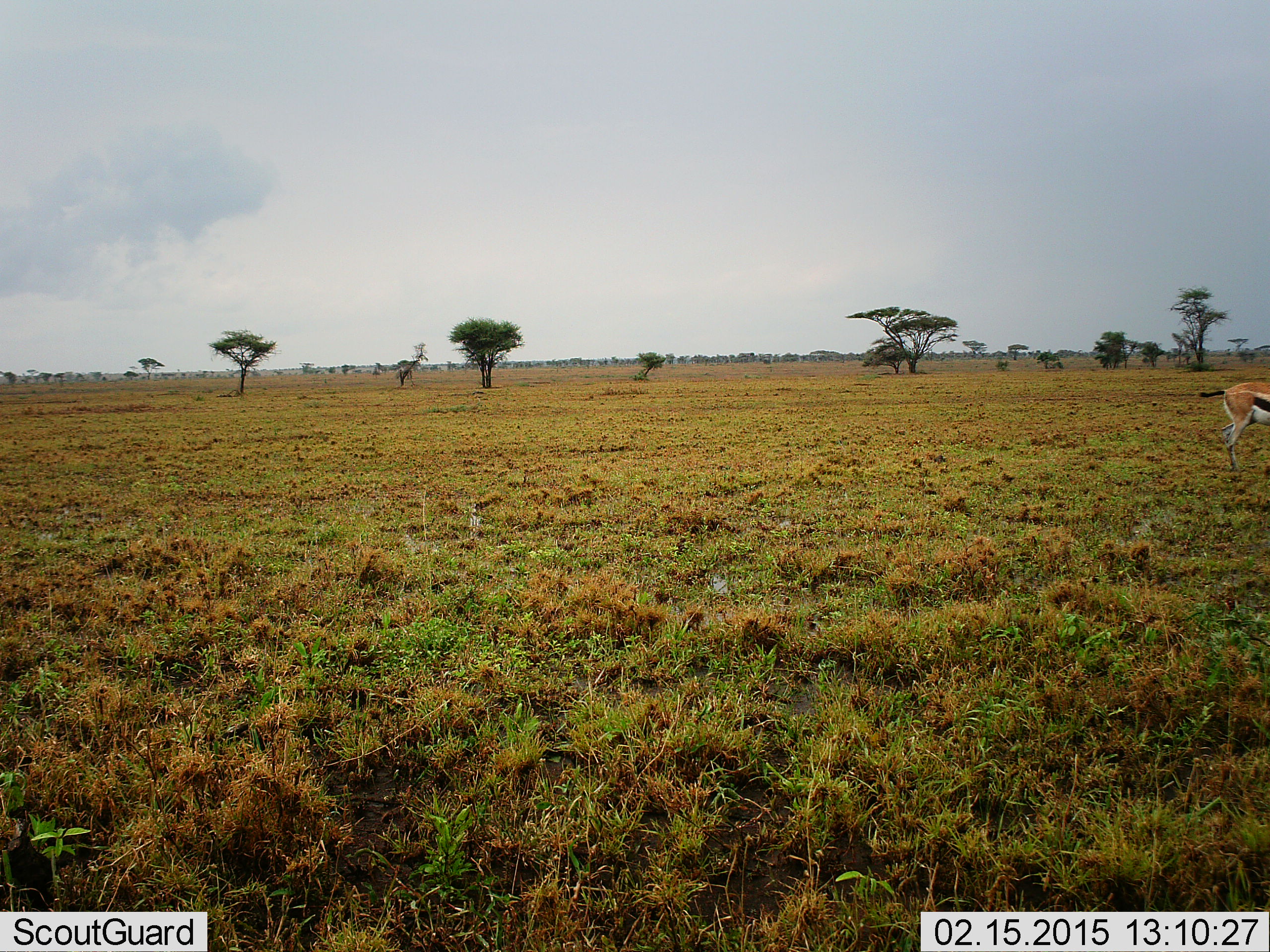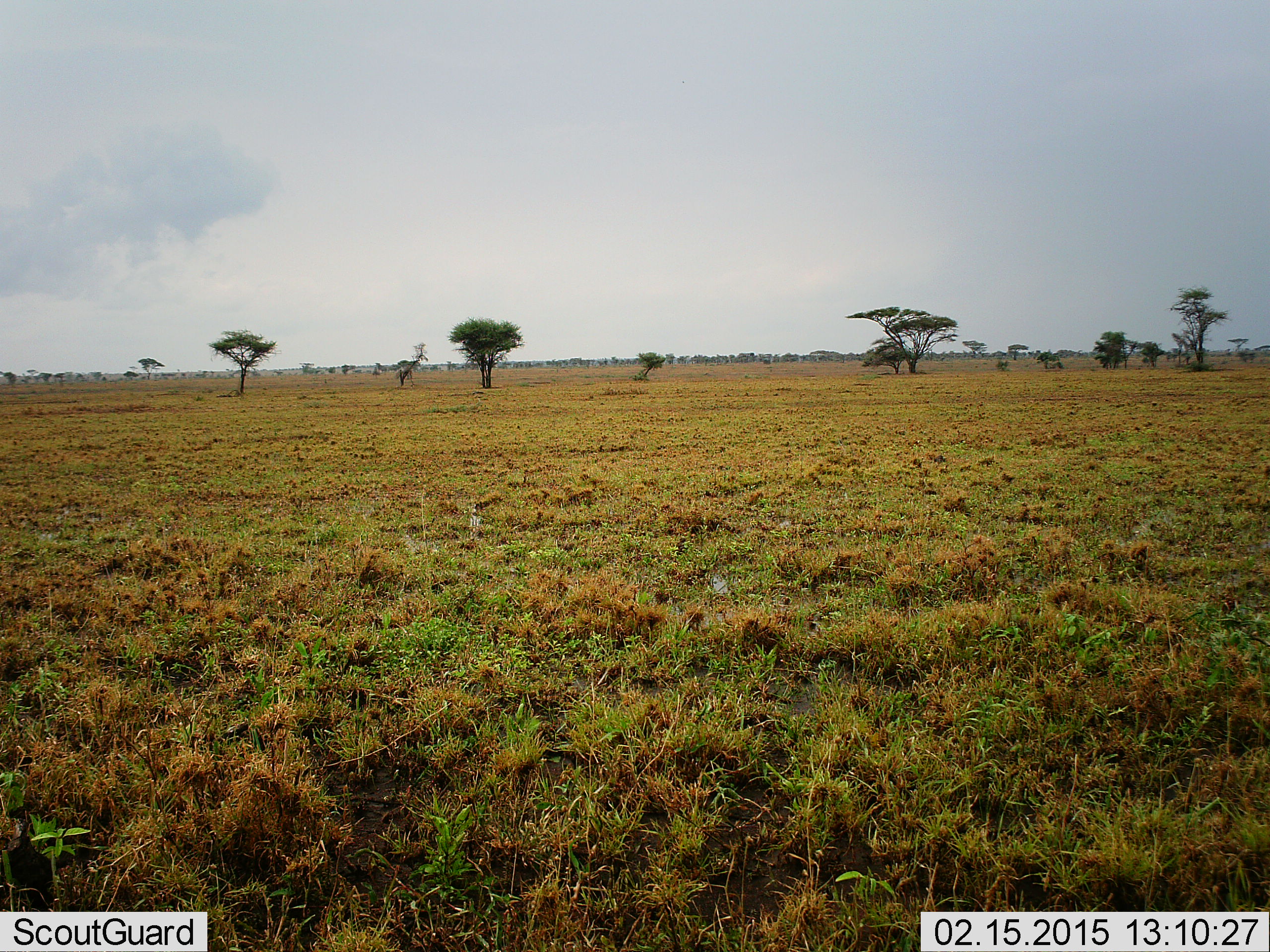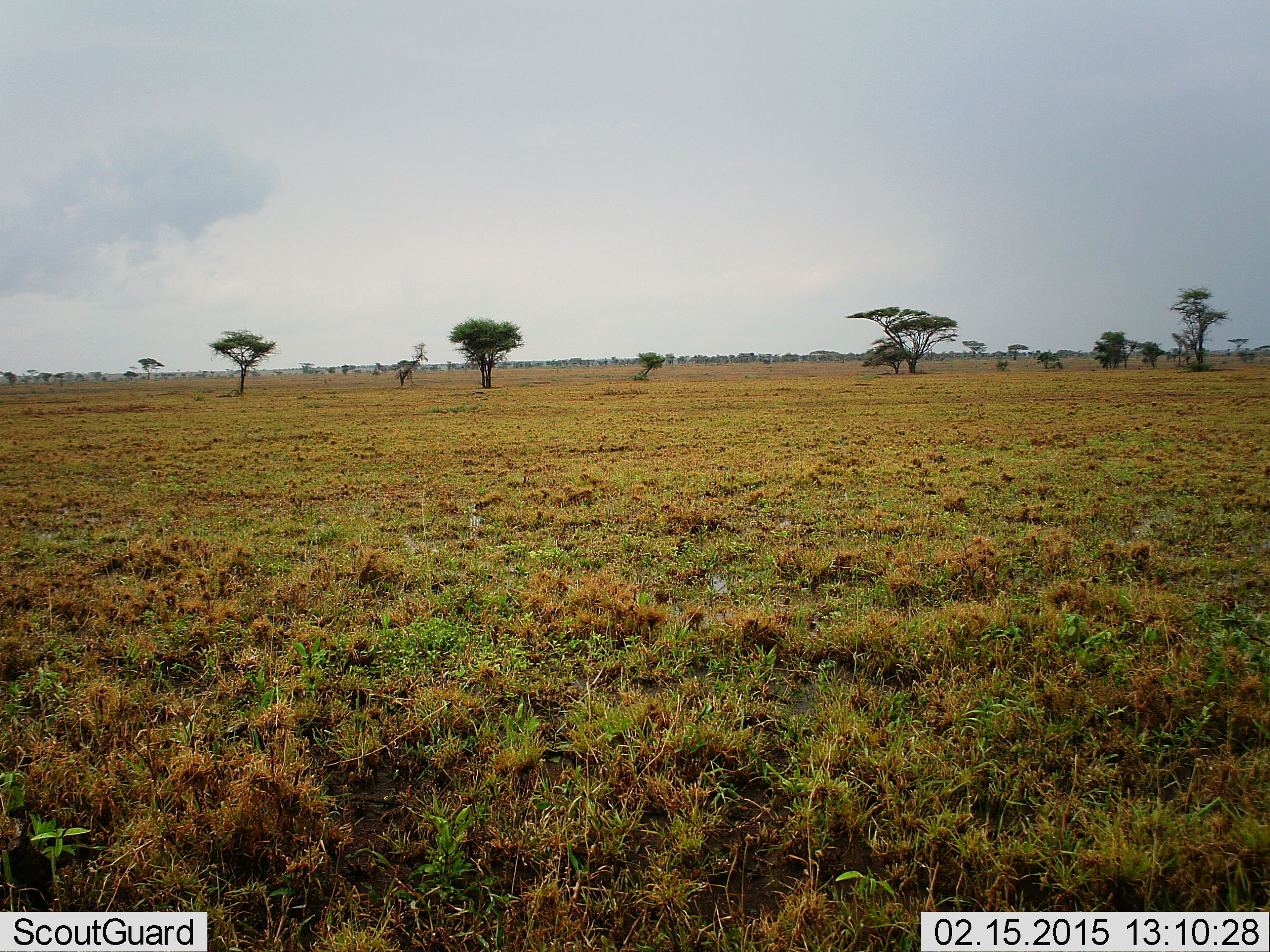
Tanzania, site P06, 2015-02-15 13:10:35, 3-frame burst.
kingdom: Animalia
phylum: Chordata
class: Mammalia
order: Artiodactyla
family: Bovidae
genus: Eudorcas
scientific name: Eudorcas thomsonii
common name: thomson's gazelle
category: gazellethomsons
Gazellethomsons (thomson's gazelle) (Eudorcas thomsonii), count 1. Behavior (volunteer vote fractions): standing 10%, resting 0%, moving 100%, interacting 0%. Young present (vote fraction): 0%. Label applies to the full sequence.